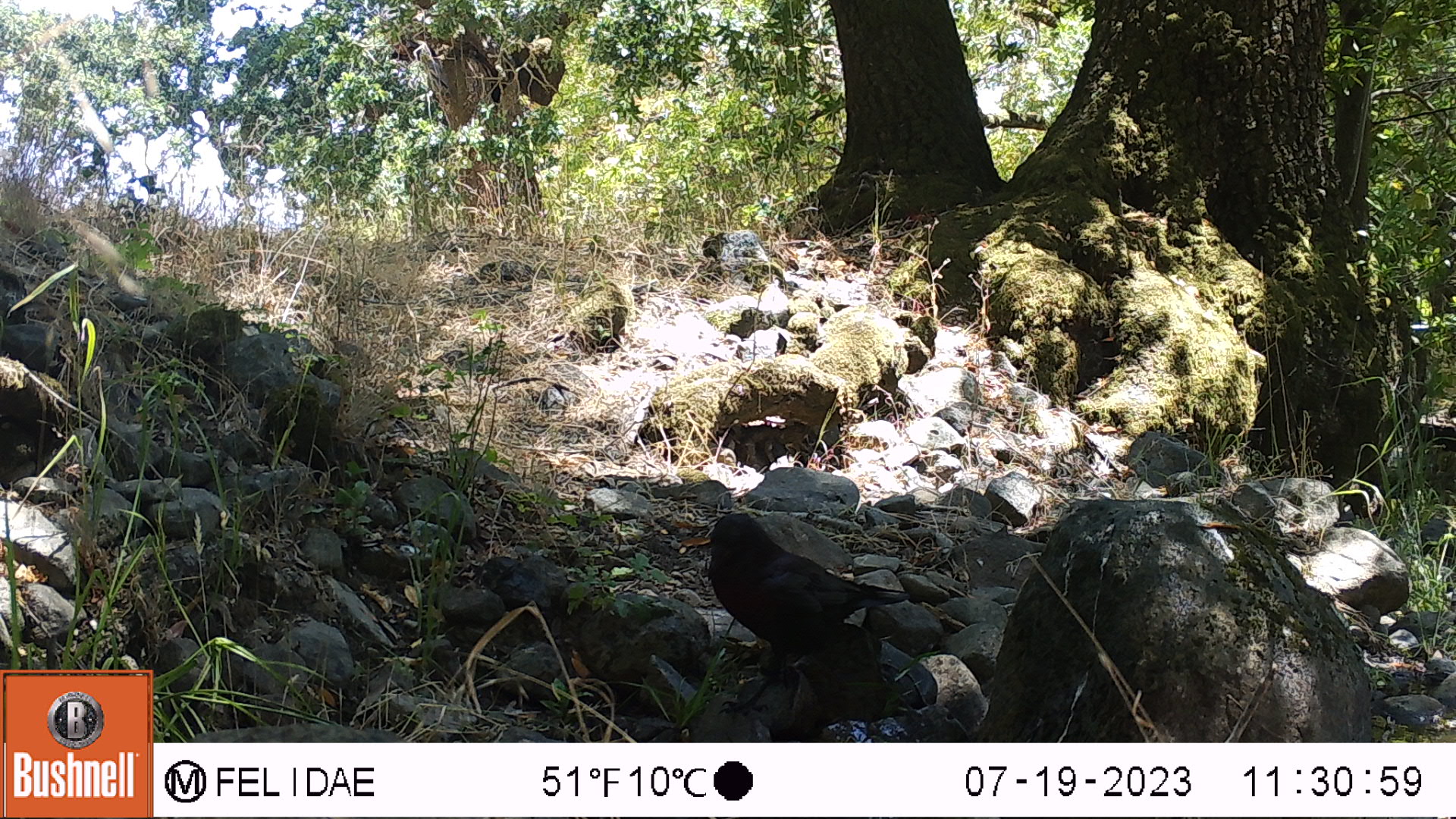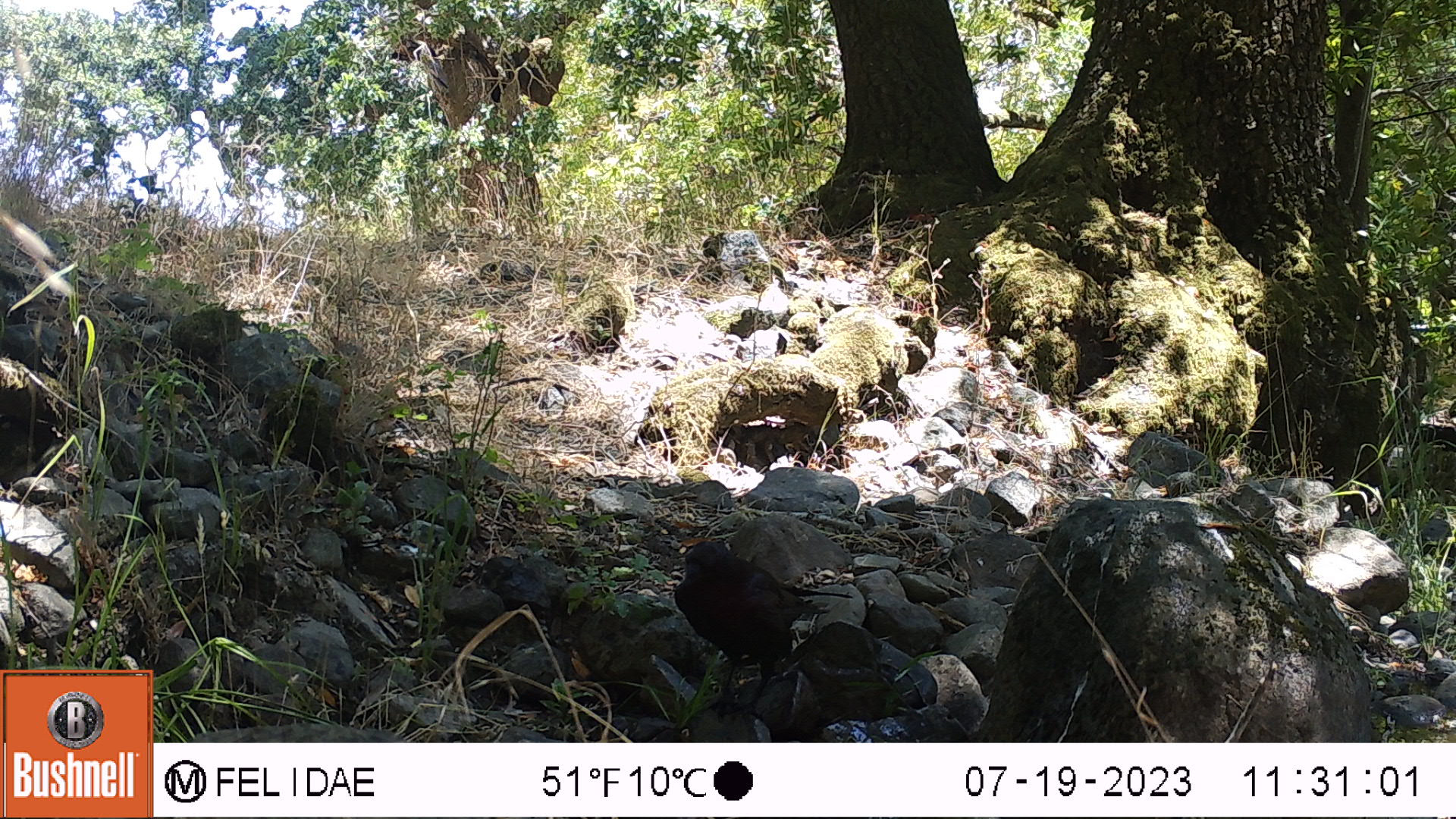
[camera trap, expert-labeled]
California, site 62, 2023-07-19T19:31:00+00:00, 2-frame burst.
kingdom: Animalia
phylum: Chordata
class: Aves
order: Passeriformes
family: Corvidae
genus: Corvus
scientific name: Corvus brachyrhynchos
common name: american crow